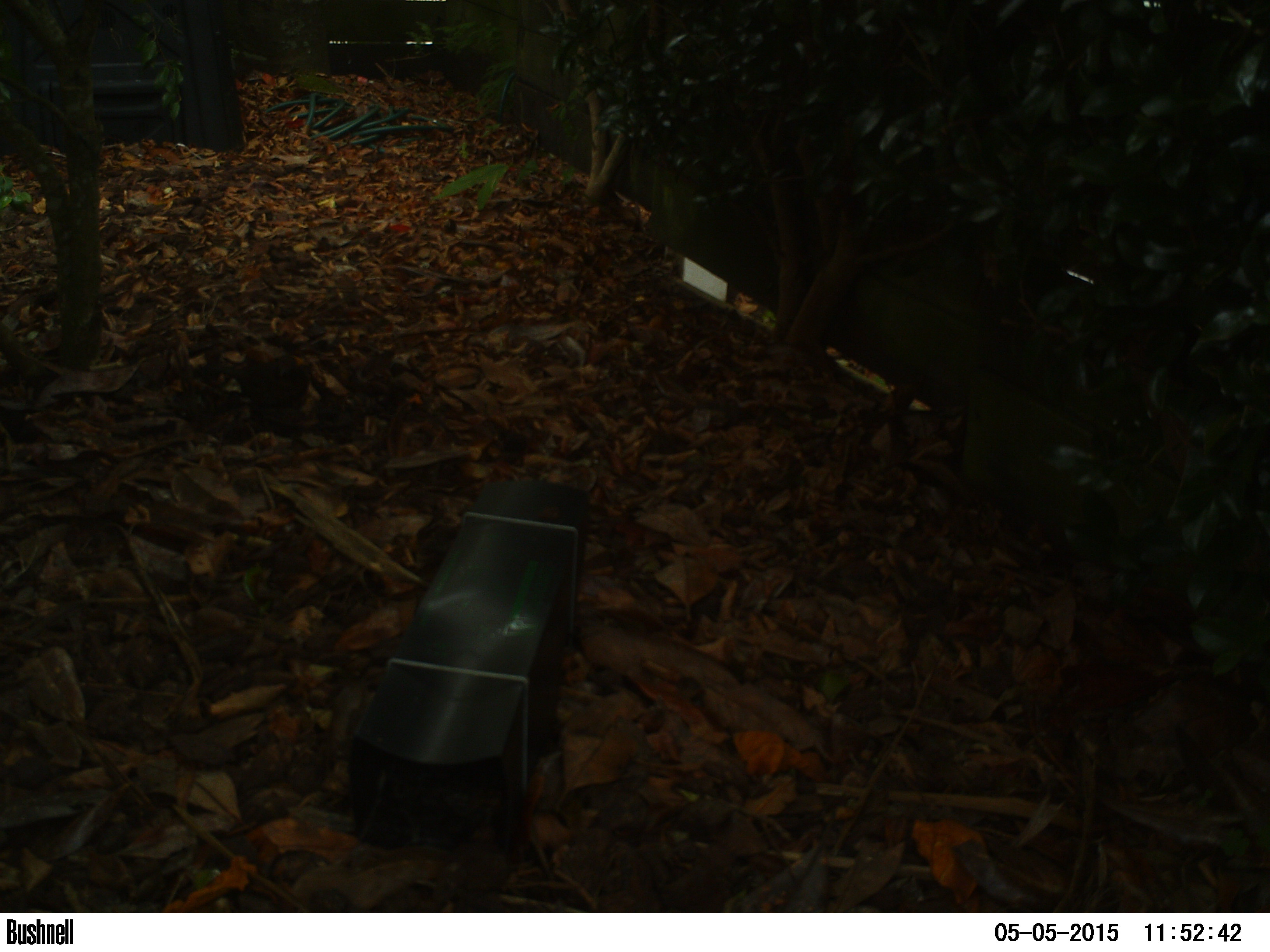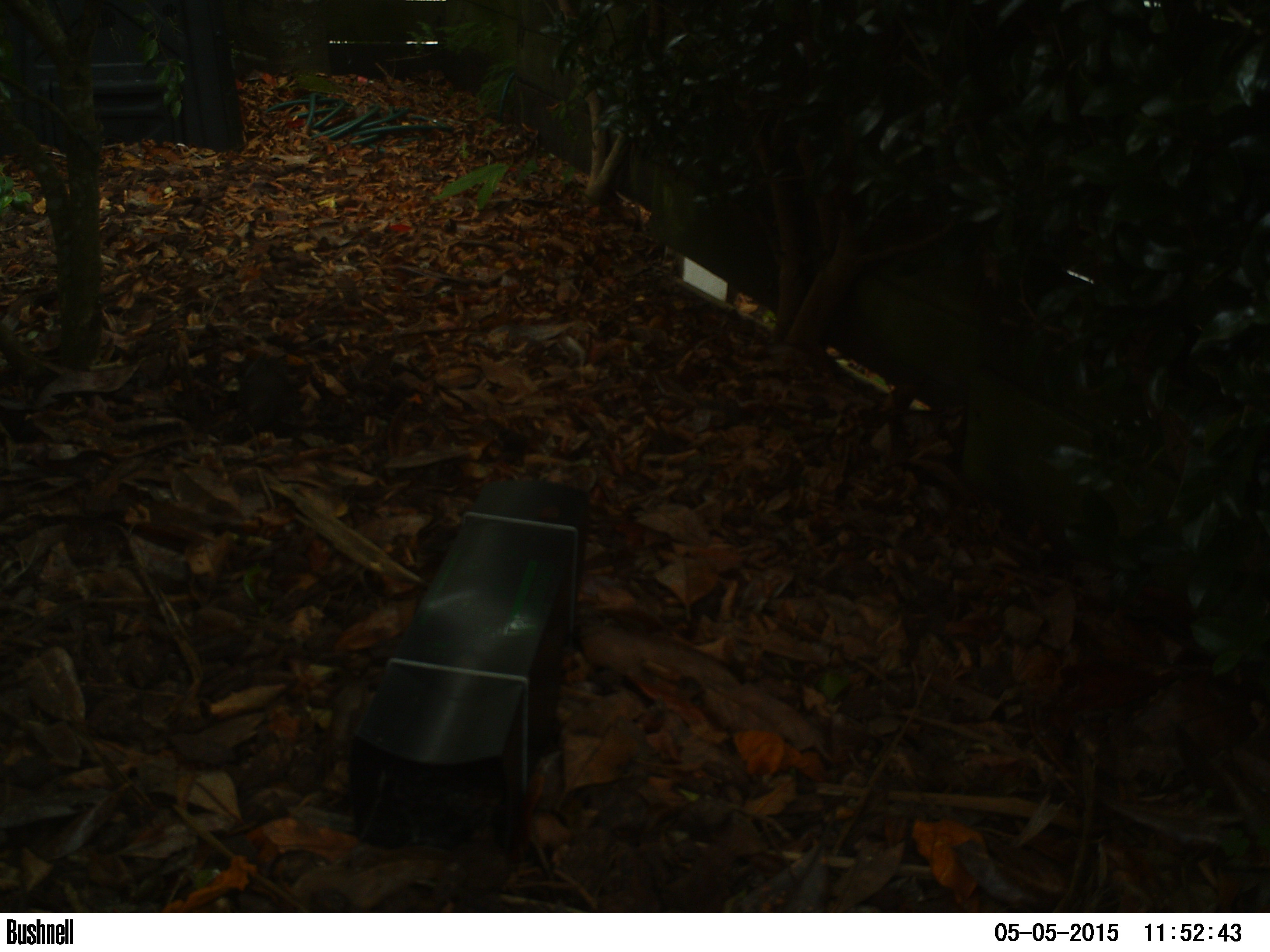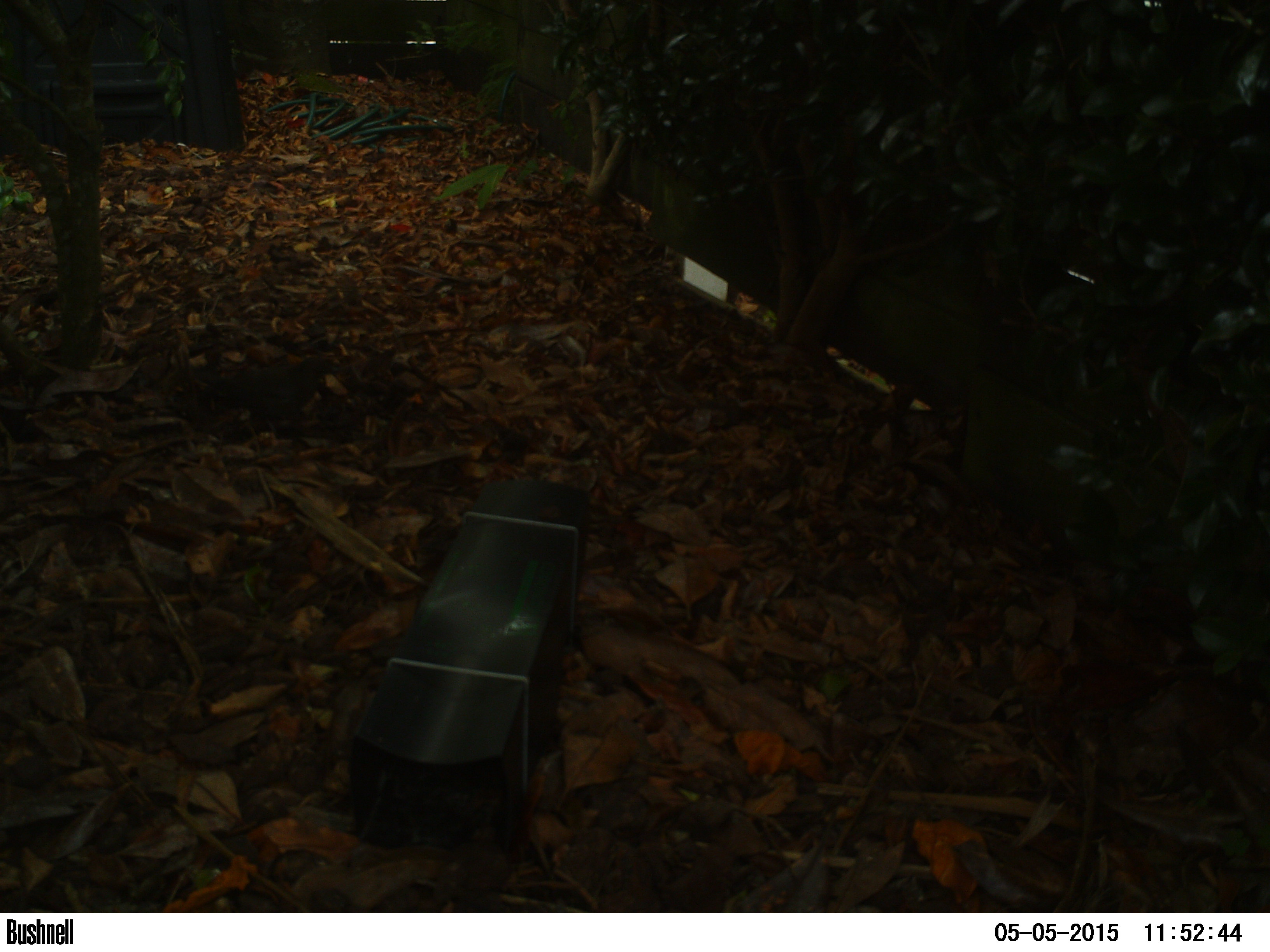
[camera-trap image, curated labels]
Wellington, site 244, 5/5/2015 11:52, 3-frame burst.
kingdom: Animalia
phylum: Chordata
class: Aves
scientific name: Aves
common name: bird